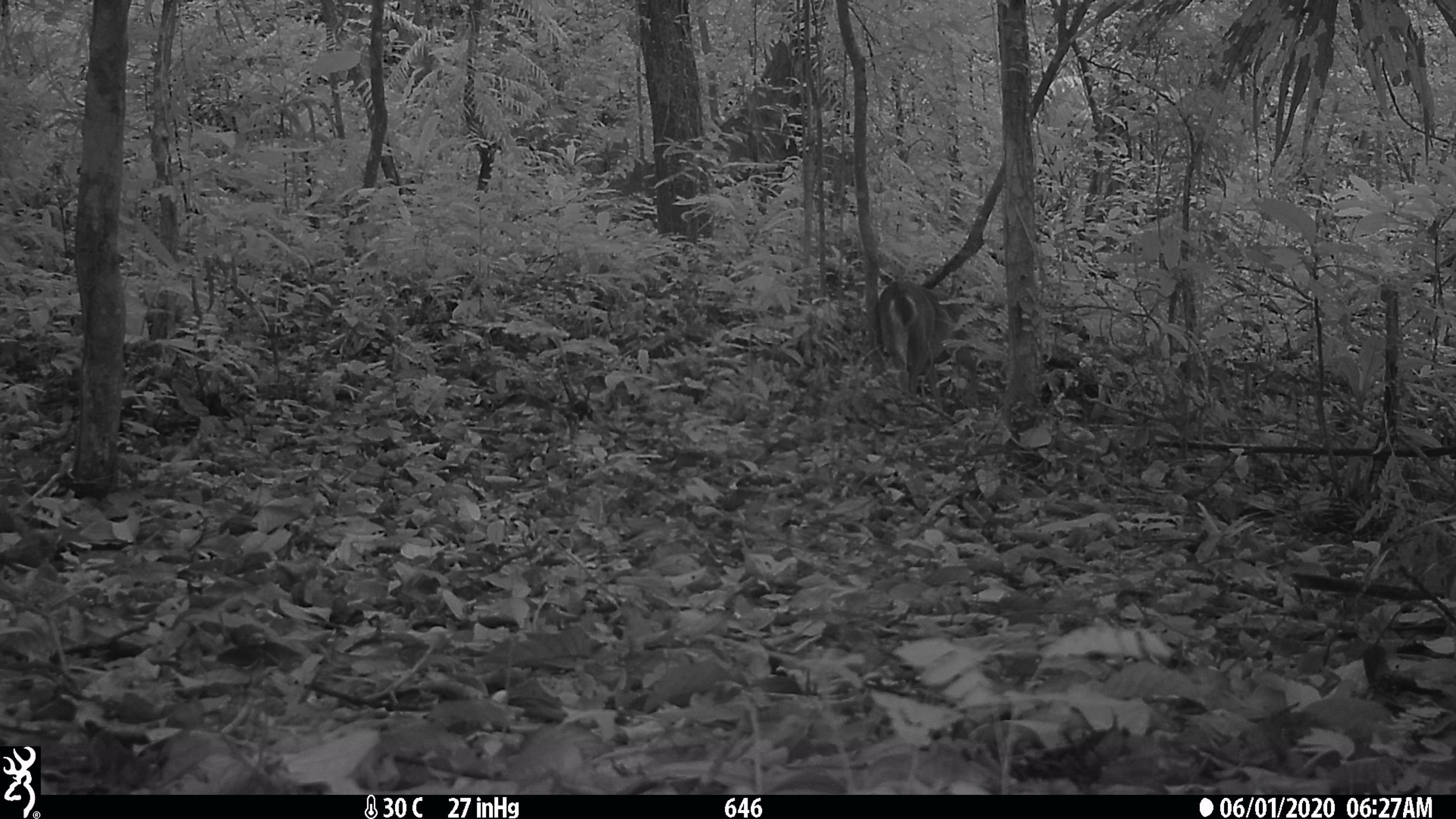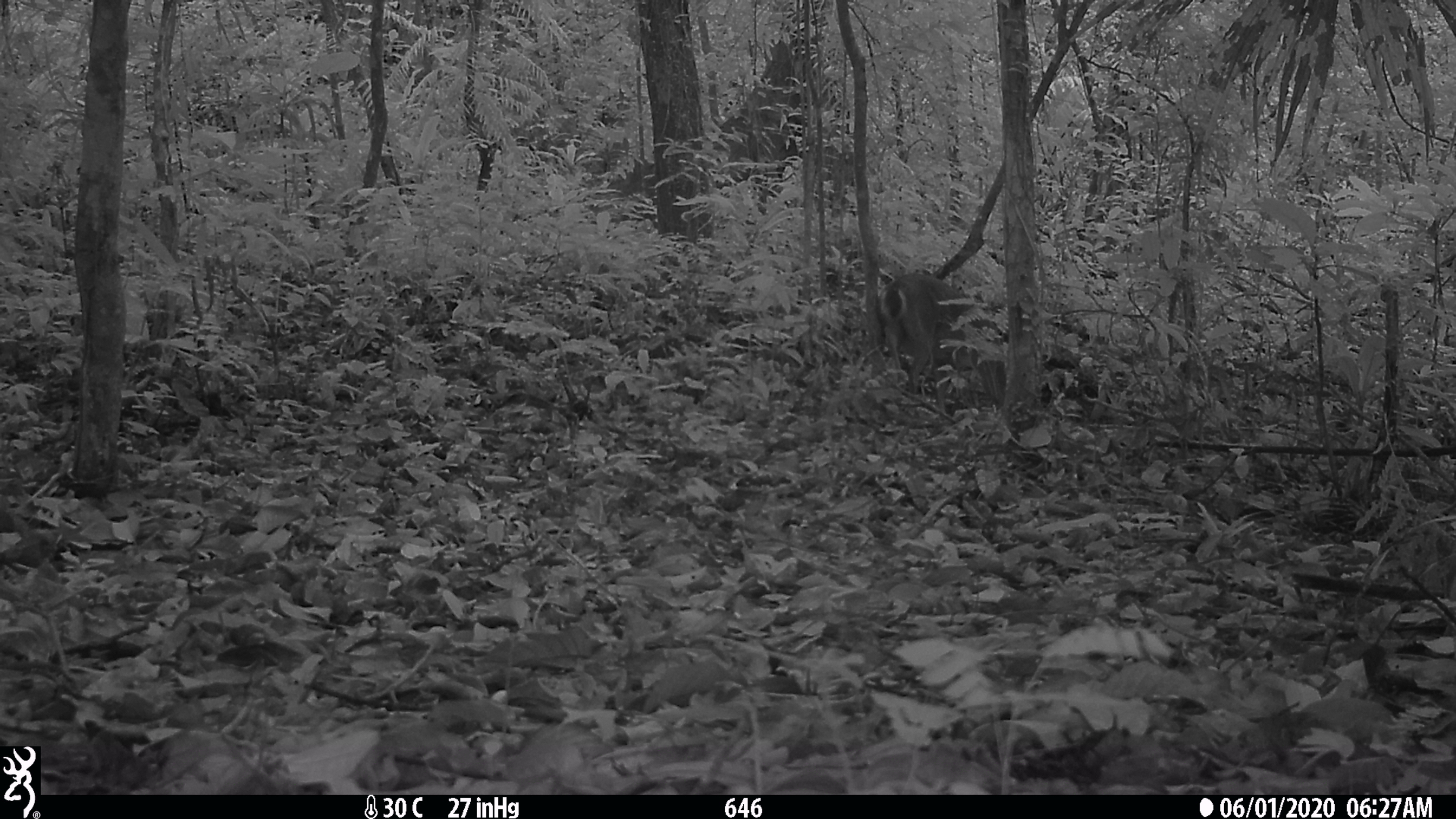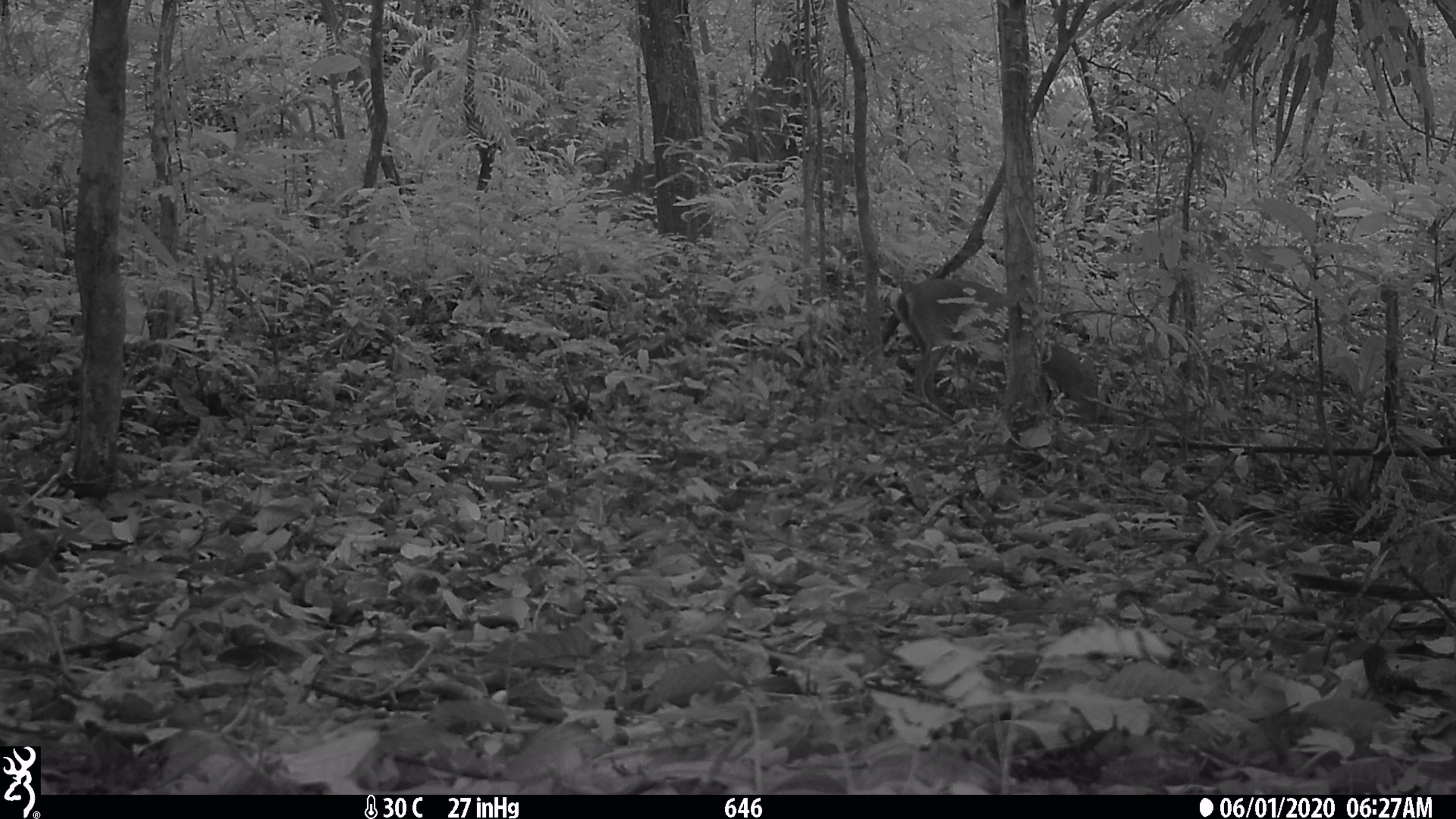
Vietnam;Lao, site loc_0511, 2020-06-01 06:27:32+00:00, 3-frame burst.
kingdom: Animalia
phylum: Chordata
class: Mammalia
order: Artiodactyla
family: Cervidae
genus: Muntiacus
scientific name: Muntiacus vuquangensis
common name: large-antlered muntjac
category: large antlered muntjac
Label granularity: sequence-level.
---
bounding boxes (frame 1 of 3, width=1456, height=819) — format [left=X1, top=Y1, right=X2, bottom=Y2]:
large antlered muntjac: [left=876, top=279, right=978, bottom=410]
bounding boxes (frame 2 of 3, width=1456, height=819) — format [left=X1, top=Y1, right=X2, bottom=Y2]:
large antlered muntjac: [left=877, top=273, right=1006, bottom=413]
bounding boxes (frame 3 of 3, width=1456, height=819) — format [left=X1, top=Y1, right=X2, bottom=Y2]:
large antlered muntjac: [left=895, top=277, right=1099, bottom=424]